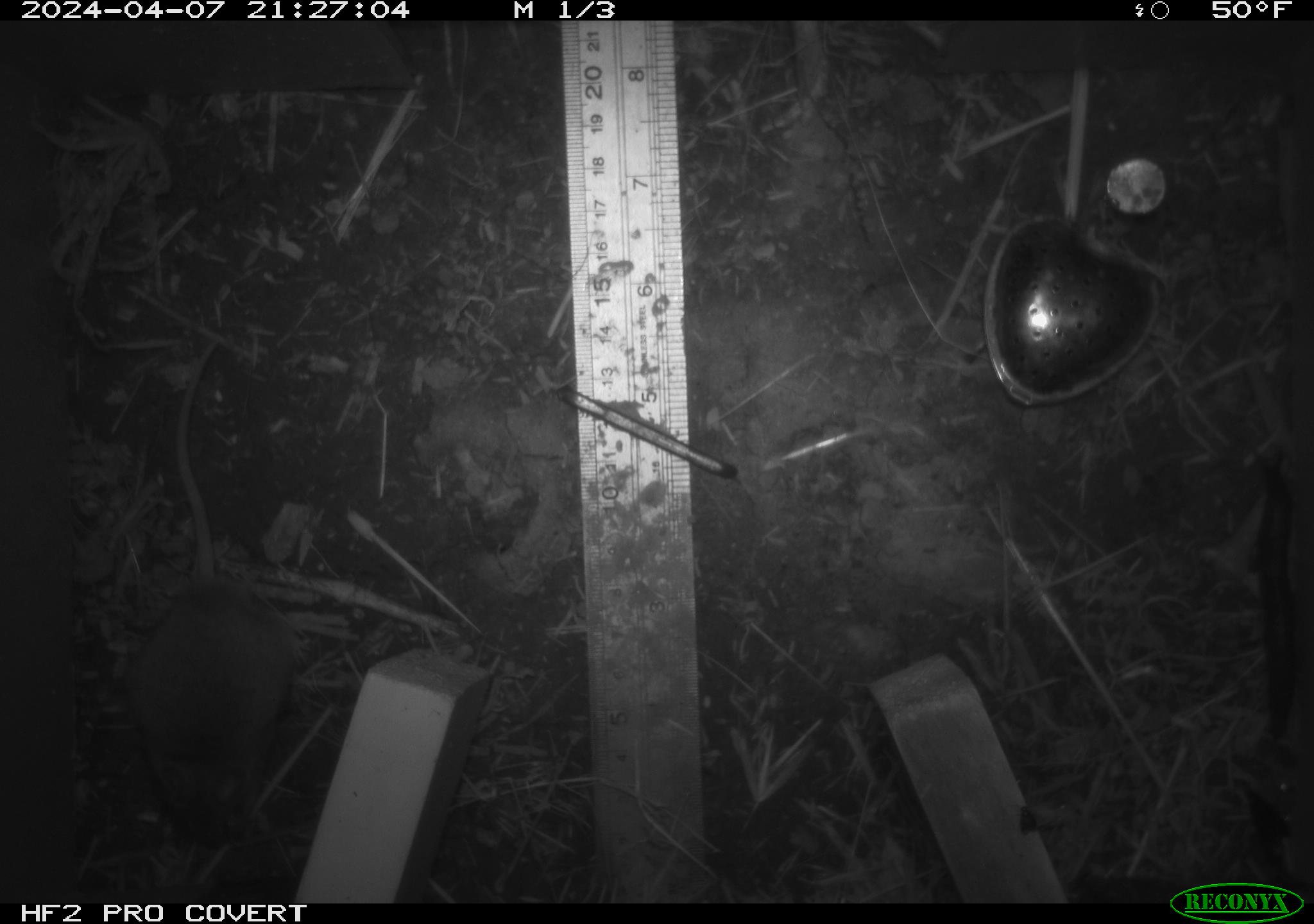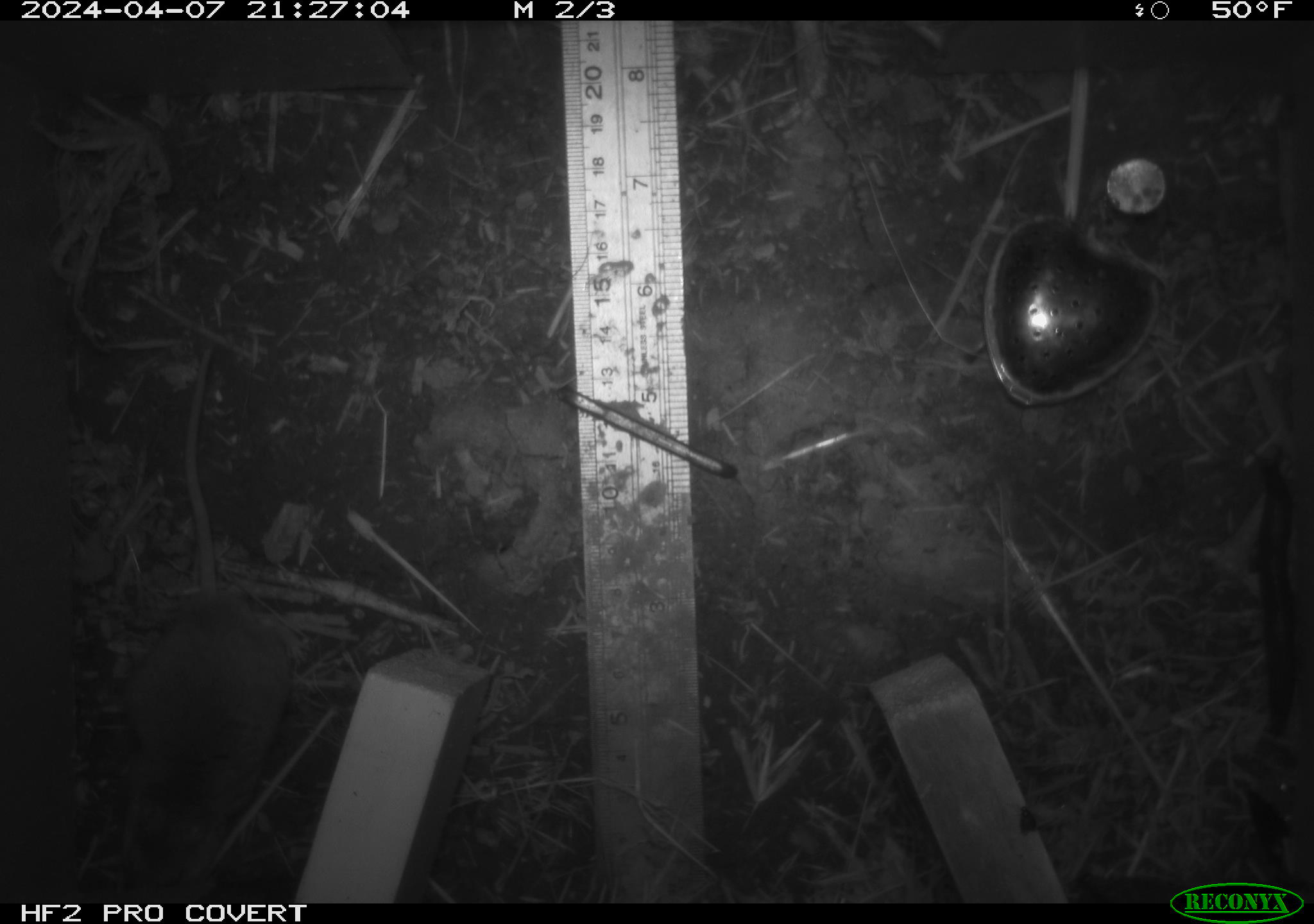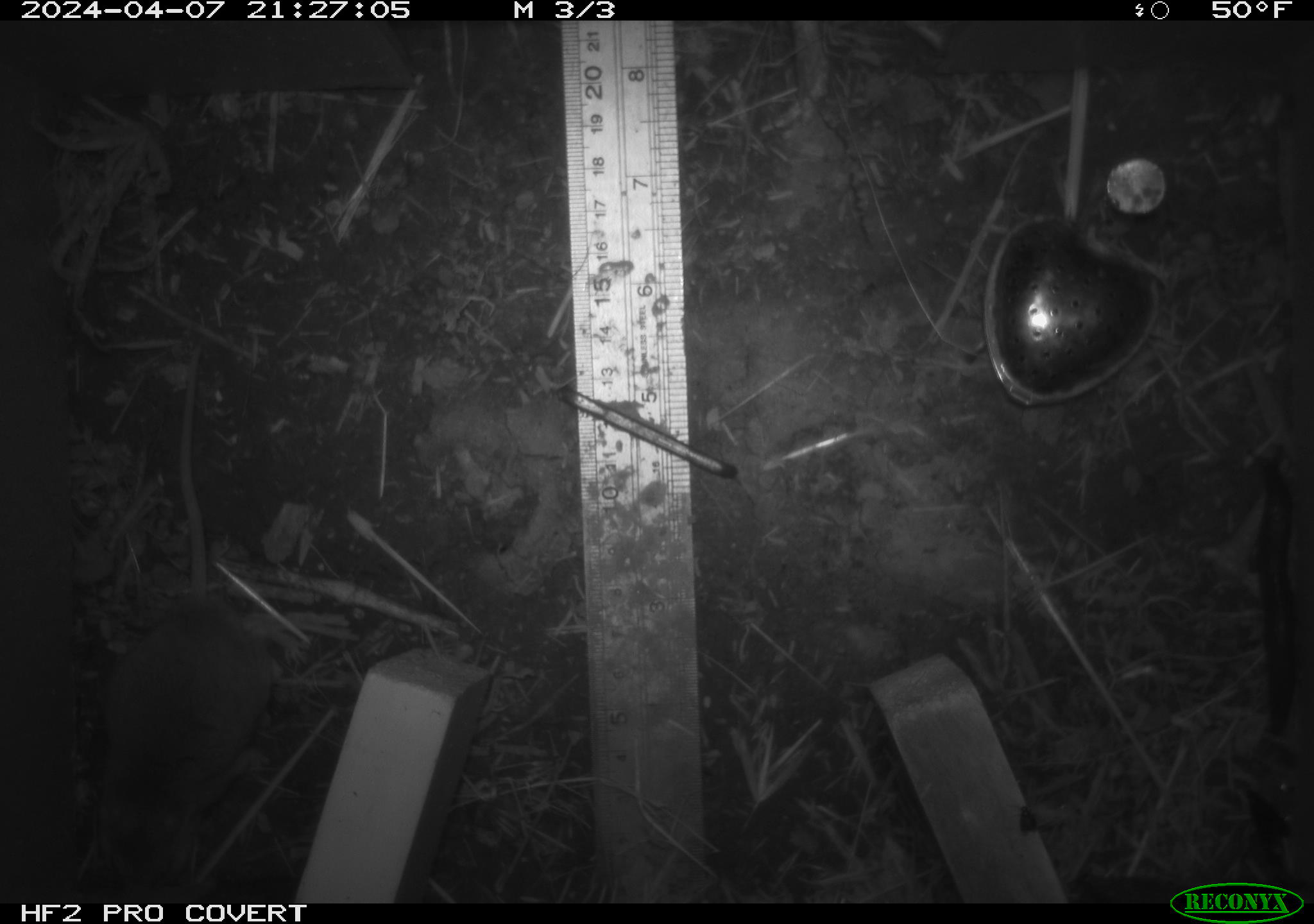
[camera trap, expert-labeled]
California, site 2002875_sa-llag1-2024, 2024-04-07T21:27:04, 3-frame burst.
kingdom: Animalia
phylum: Chordata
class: Mammalia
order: Rodentia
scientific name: Rodentia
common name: mouse species